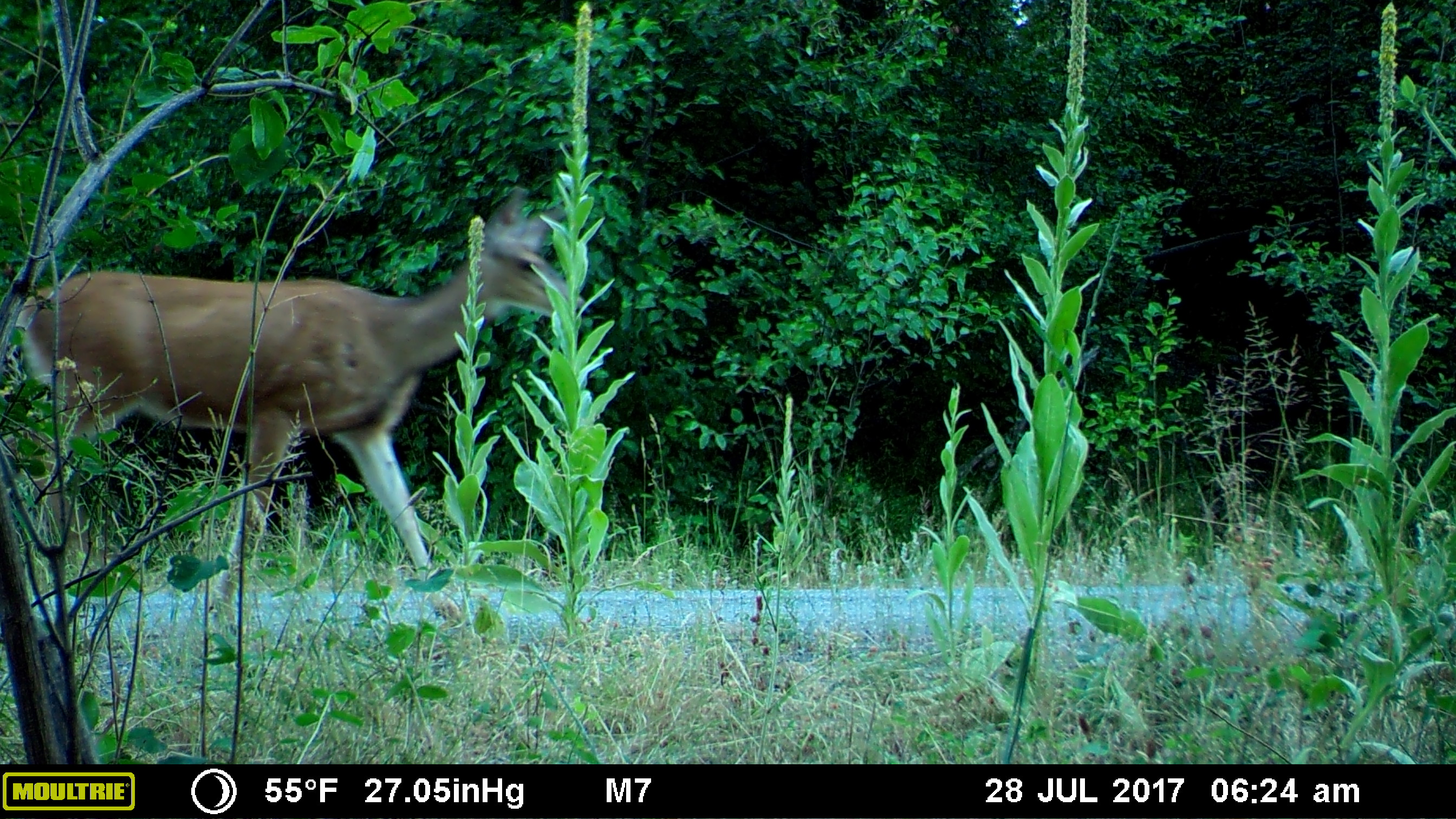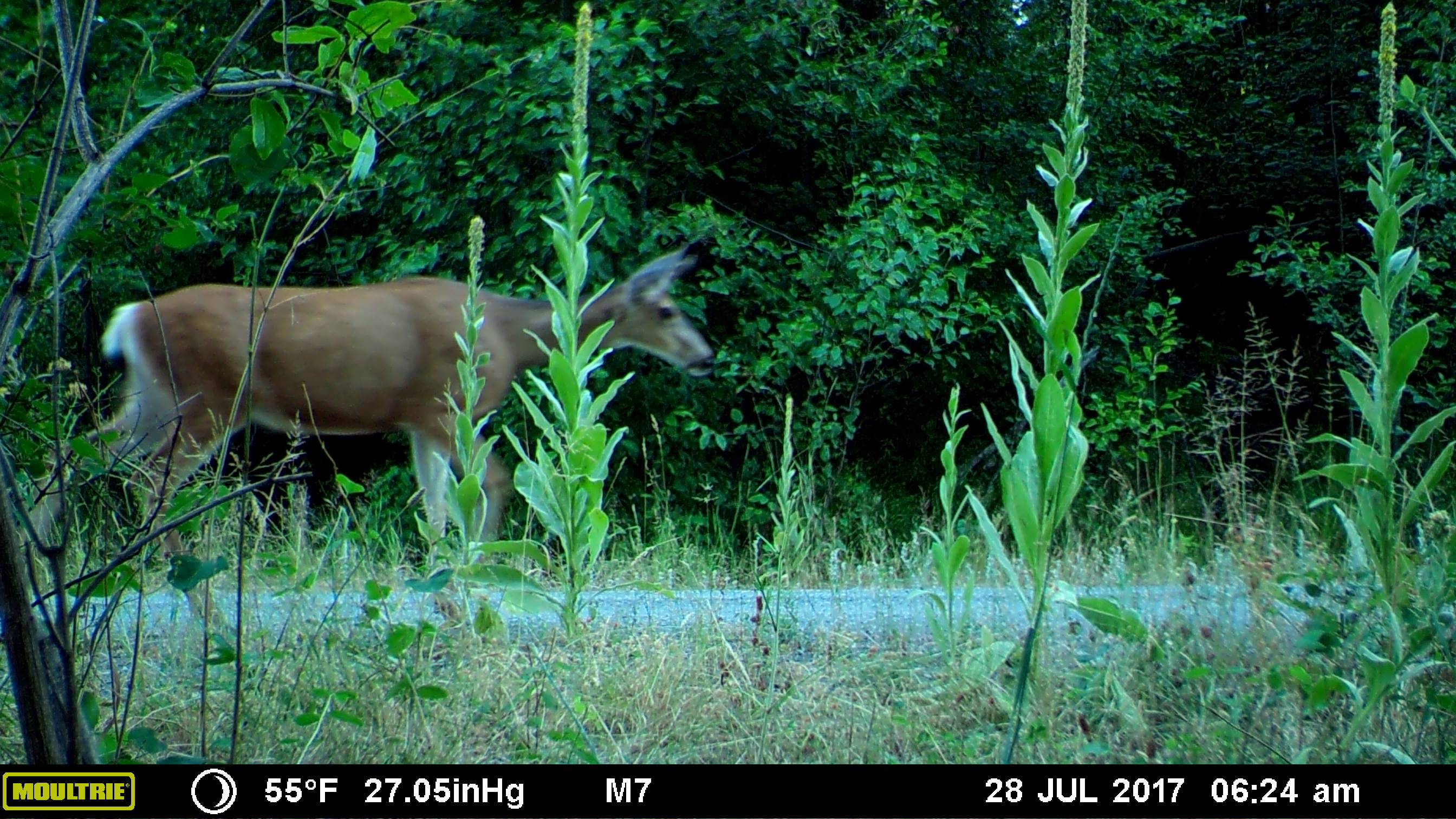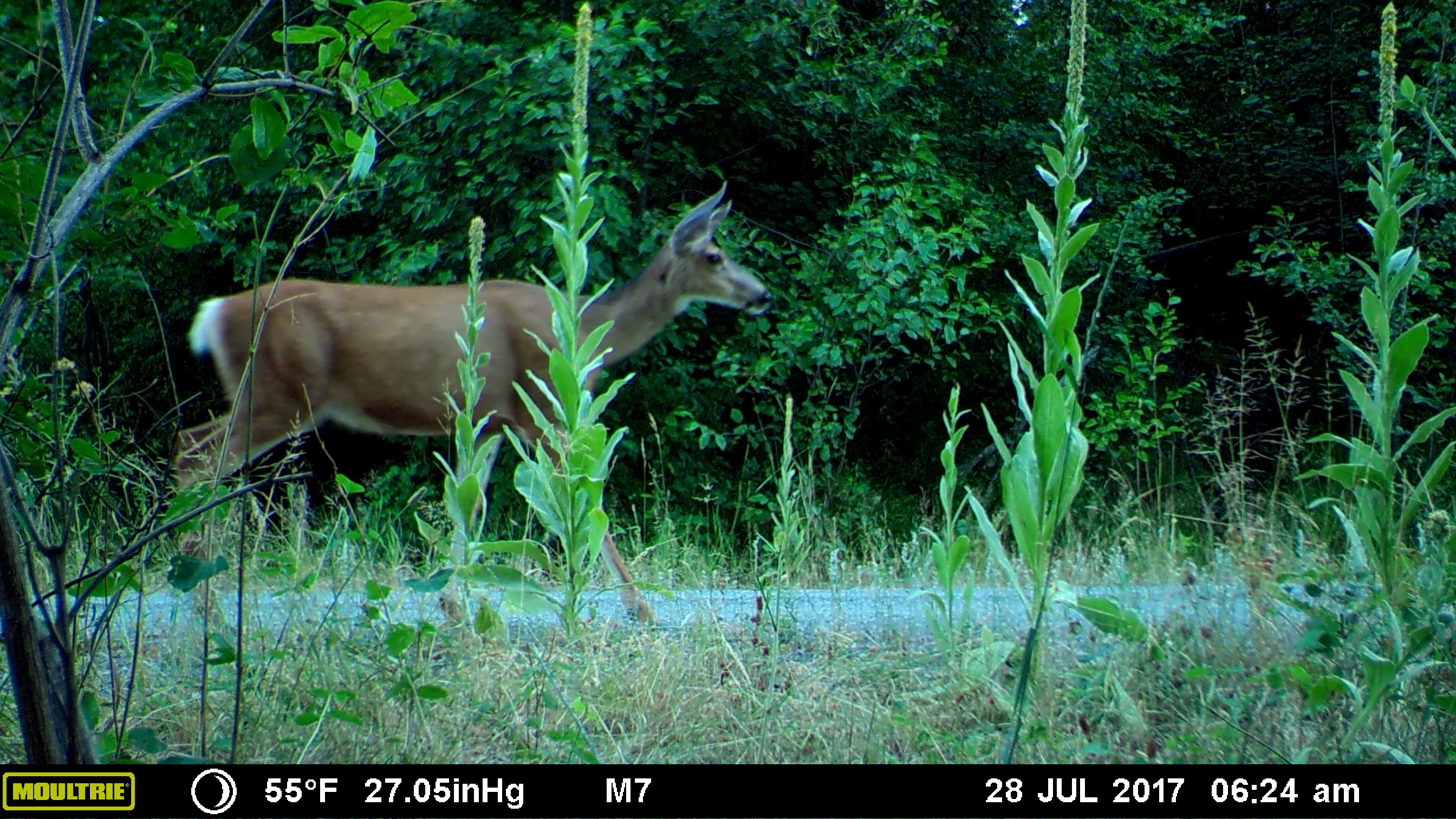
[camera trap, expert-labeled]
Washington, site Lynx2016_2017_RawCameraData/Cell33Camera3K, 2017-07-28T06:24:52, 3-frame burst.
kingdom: Animalia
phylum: Chordata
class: Mammalia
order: Artiodactyla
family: Cervidae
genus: Odocoileus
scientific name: Odocoileus hemionus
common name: mule deer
Odocoileus hemionus (mule deer). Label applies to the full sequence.